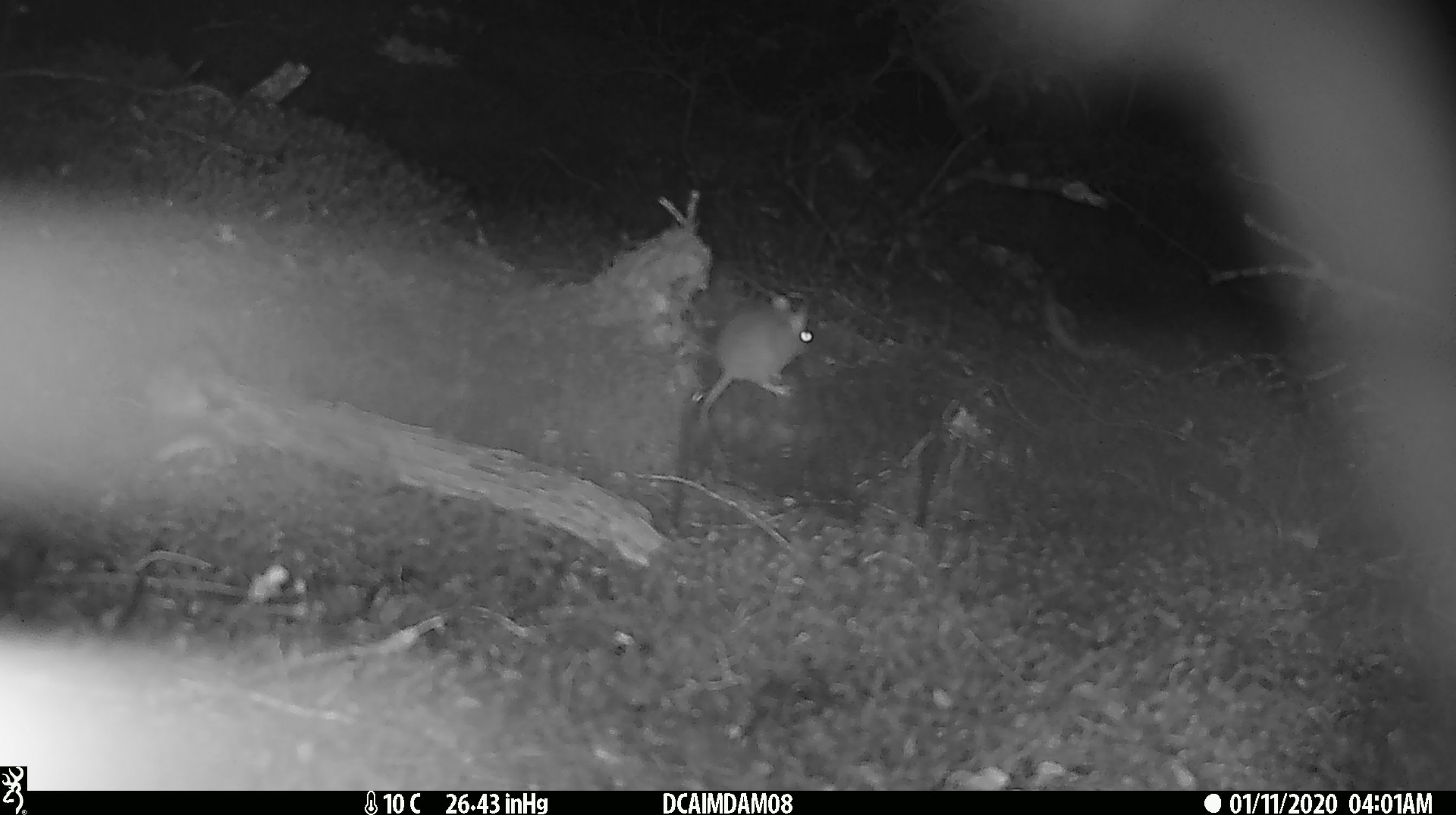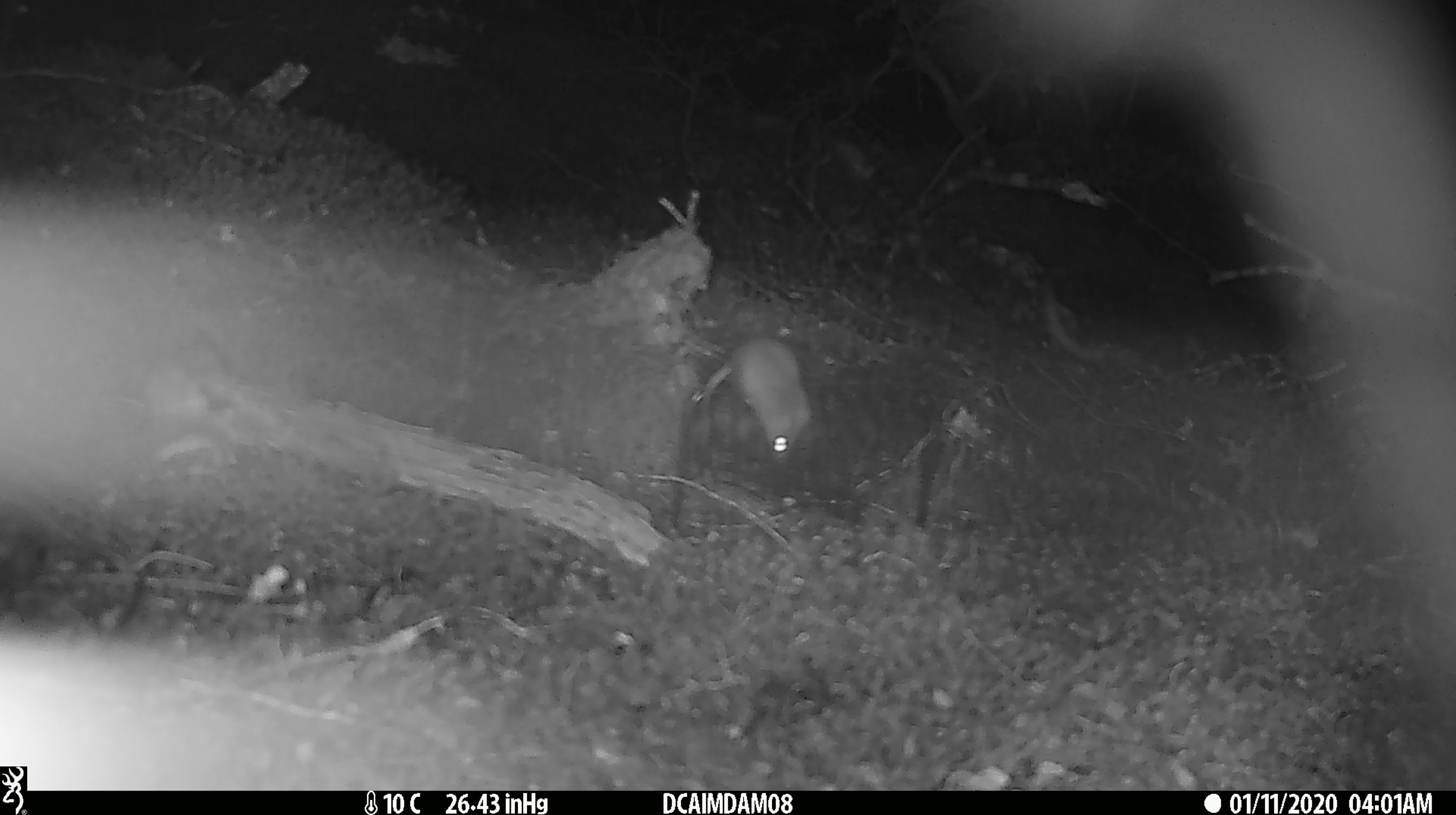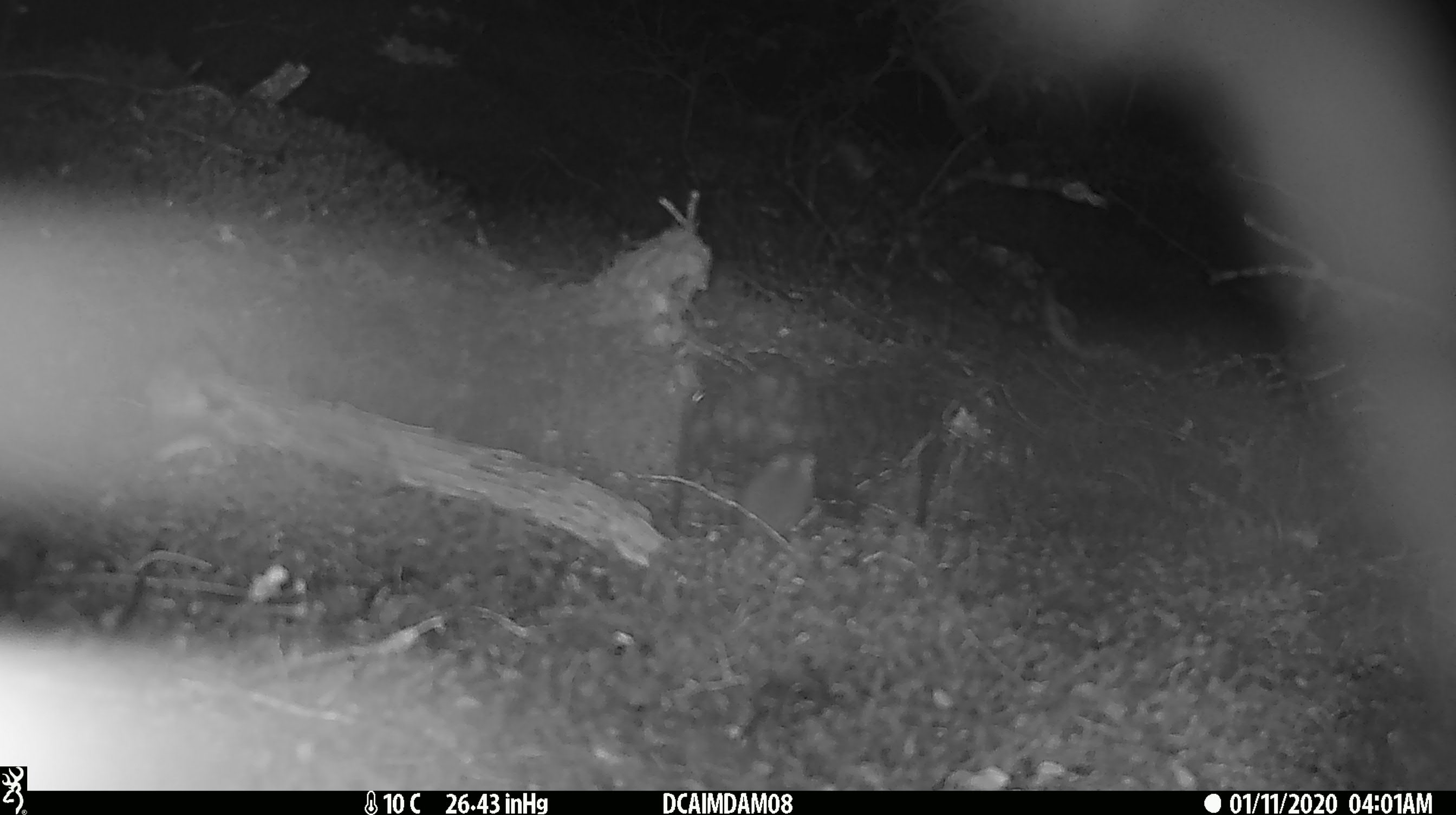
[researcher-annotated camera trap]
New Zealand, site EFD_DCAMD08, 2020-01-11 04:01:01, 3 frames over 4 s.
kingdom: Animalia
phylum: Chordata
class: Mammalia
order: Rodentia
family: Muridae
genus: Mus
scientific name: Mus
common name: mouse